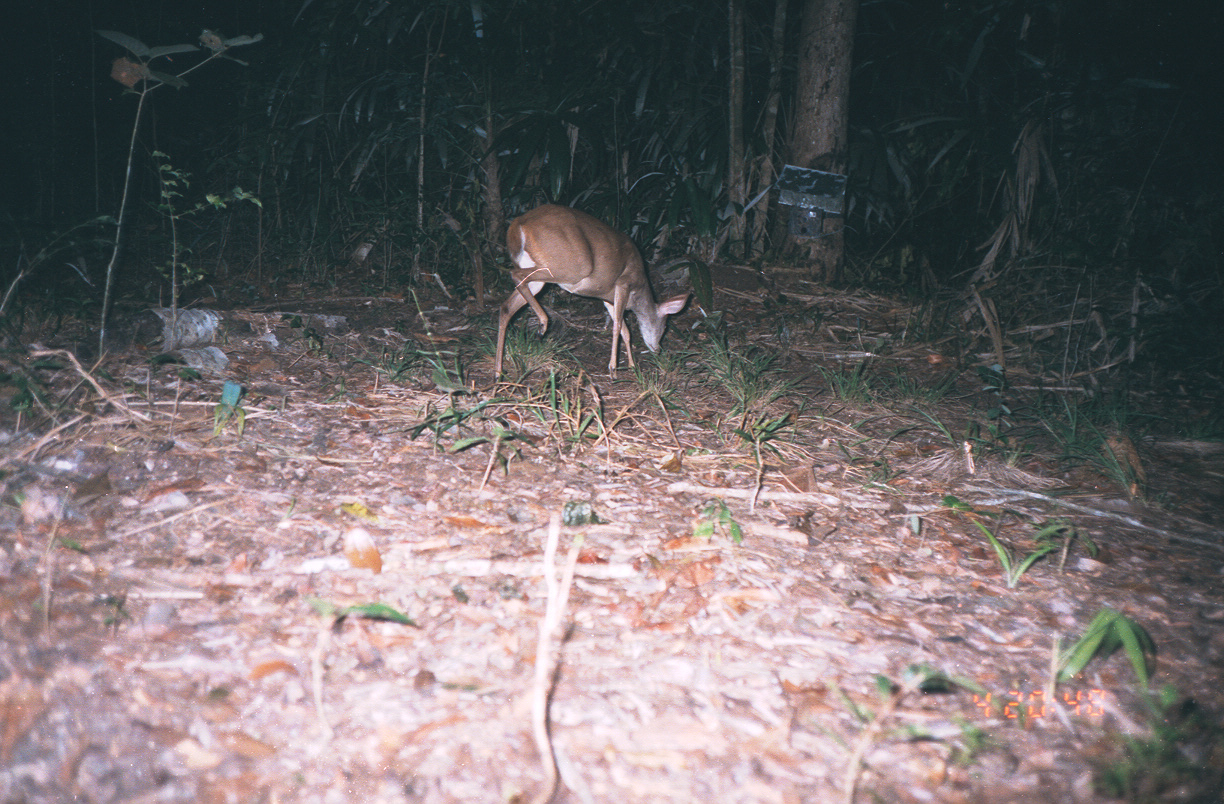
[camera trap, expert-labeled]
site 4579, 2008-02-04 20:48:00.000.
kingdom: Animalia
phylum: Chordata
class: Mammalia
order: Artiodactyla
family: Cervidae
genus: Odocoileus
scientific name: Odocoileus virginianus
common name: white-tailed deer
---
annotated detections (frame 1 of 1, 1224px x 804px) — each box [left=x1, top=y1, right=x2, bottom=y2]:
odocoileus virginianus: [left=494, top=203, right=691, bottom=381]